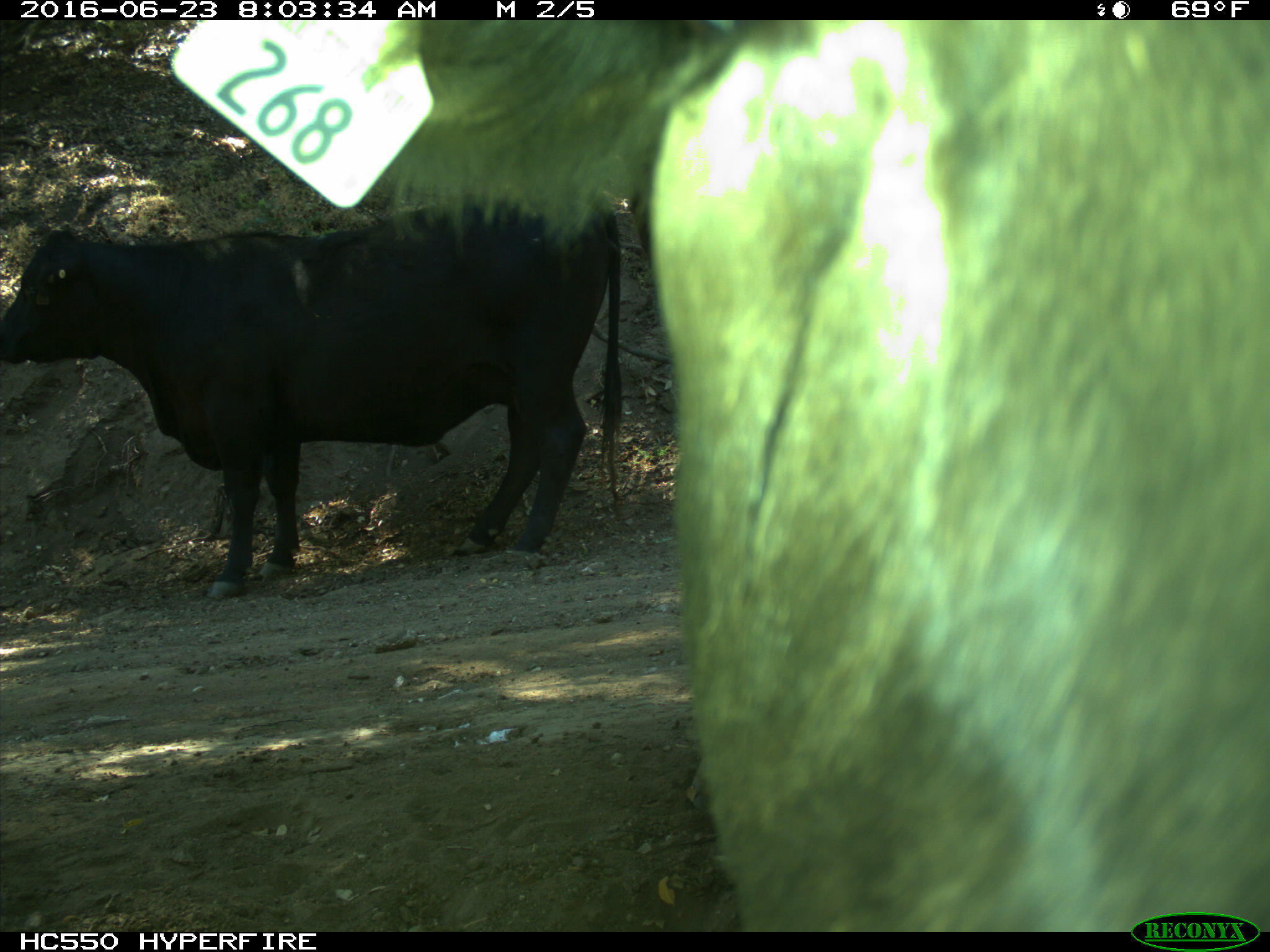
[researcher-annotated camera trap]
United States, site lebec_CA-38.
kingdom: Animalia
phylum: Chordata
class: Mammalia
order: Artiodactyla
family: Bovidae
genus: Bos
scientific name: Bos taurus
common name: domestic cow